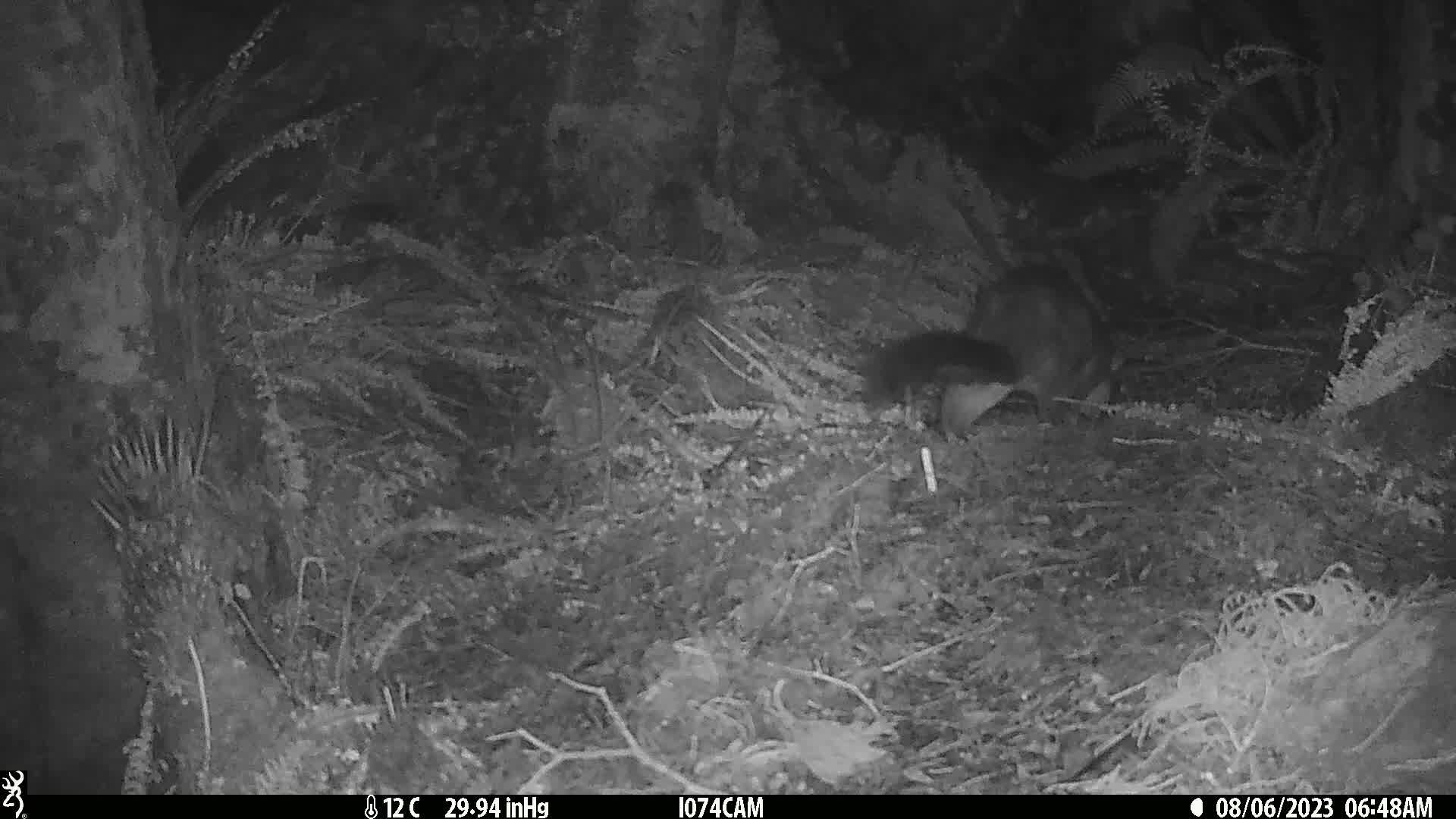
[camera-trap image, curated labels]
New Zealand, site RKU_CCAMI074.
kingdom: Animalia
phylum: Chordata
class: Mammalia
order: Diprotodontia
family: Phalangeridae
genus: Trichosurus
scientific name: Trichosurus vulpecula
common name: common brushtail possum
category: possum